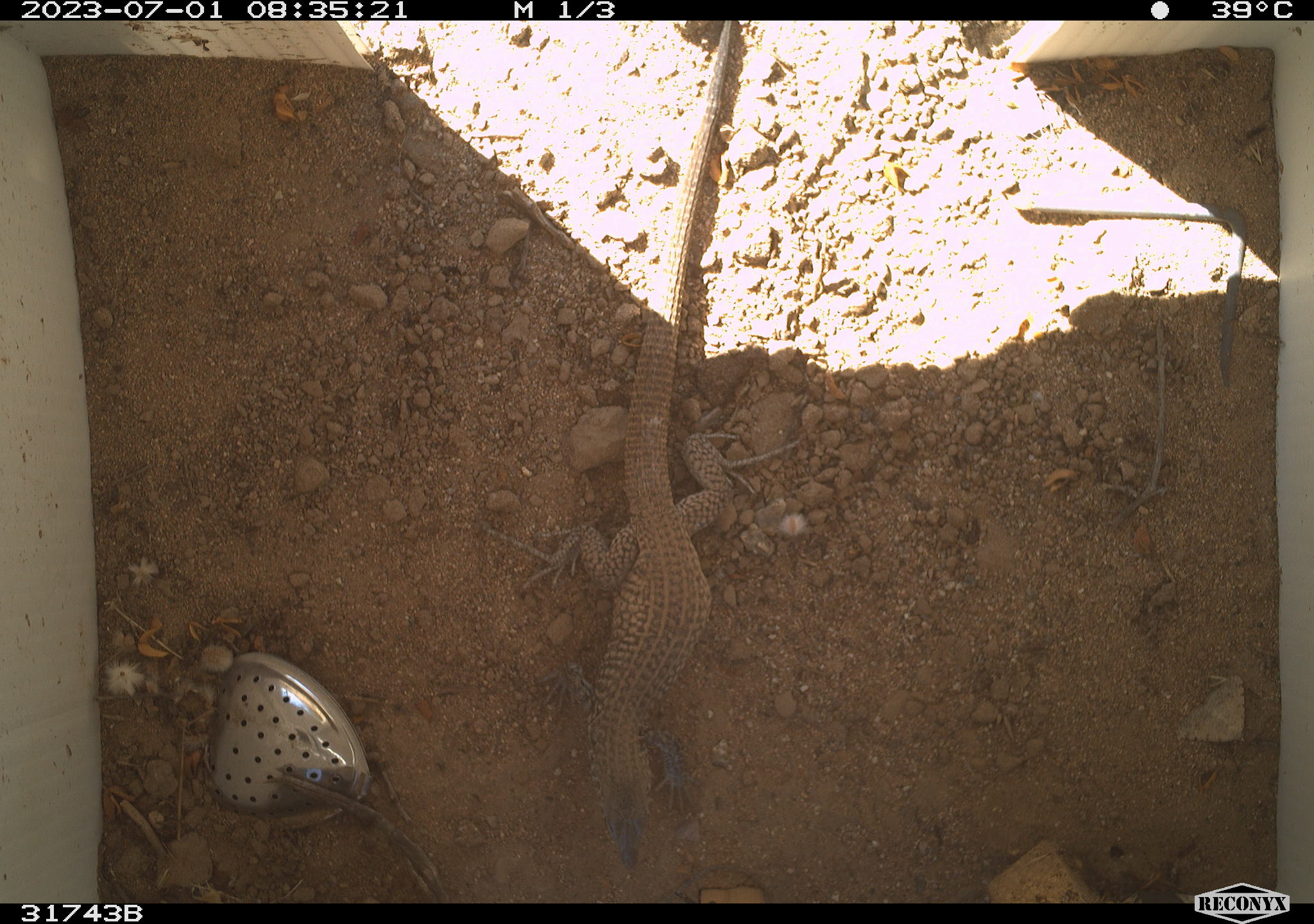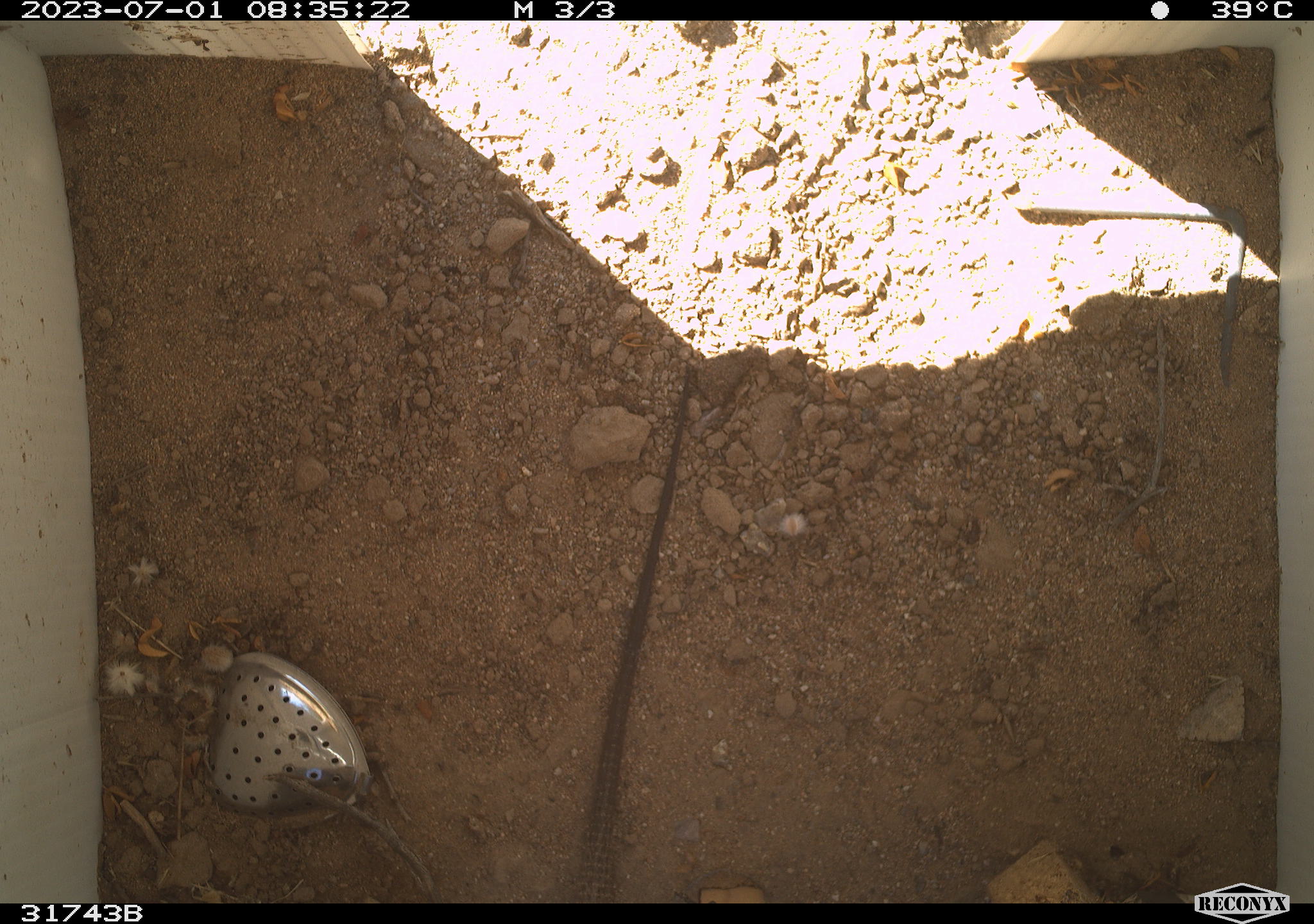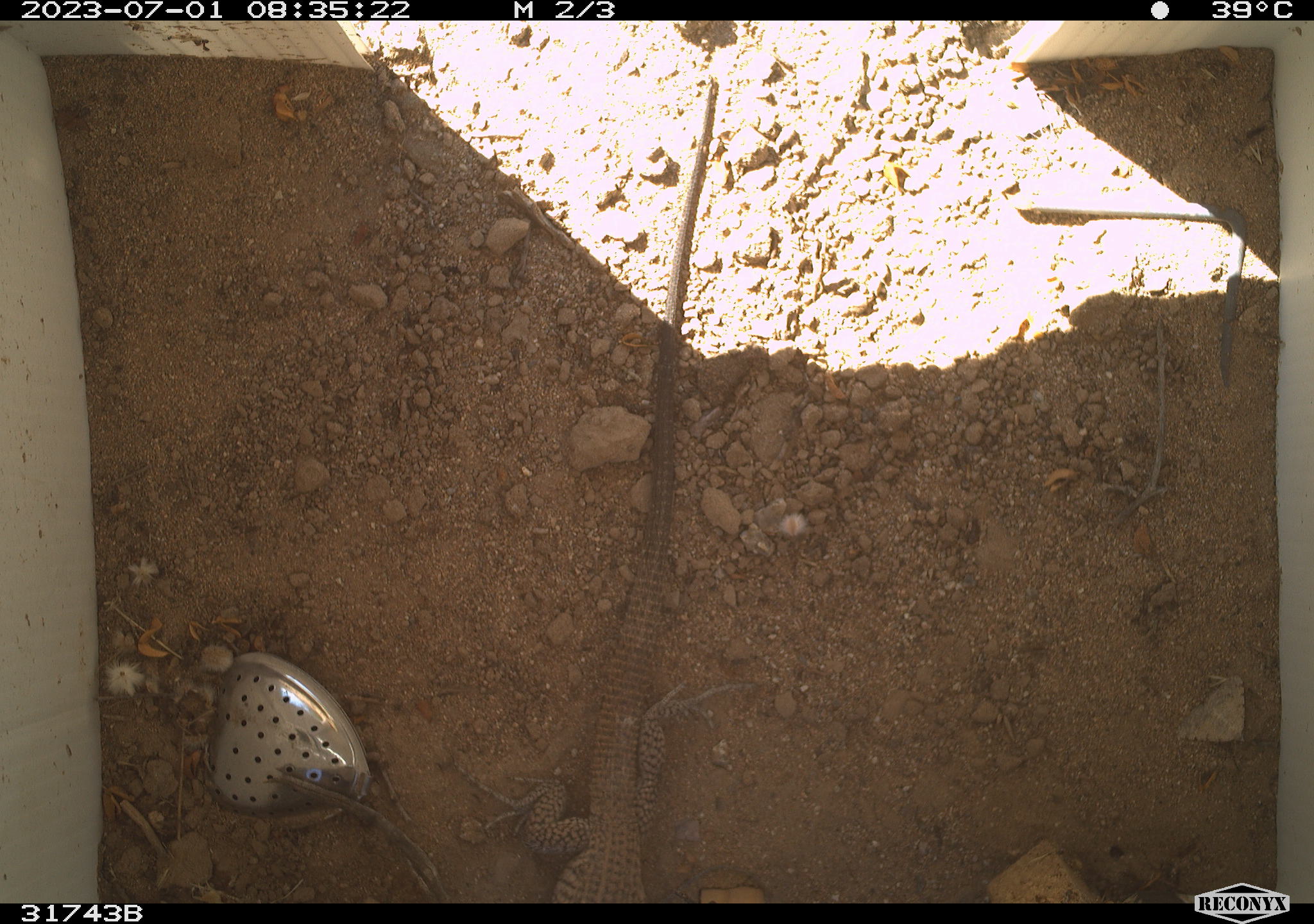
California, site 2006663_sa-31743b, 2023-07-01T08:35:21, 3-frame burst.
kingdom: Animalia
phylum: Chordata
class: Reptilia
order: Squamata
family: Teiidae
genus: Aspidoscelis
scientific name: Aspidoscelis tigris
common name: western whiptail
Western whiptail (Aspidoscelis tigris).